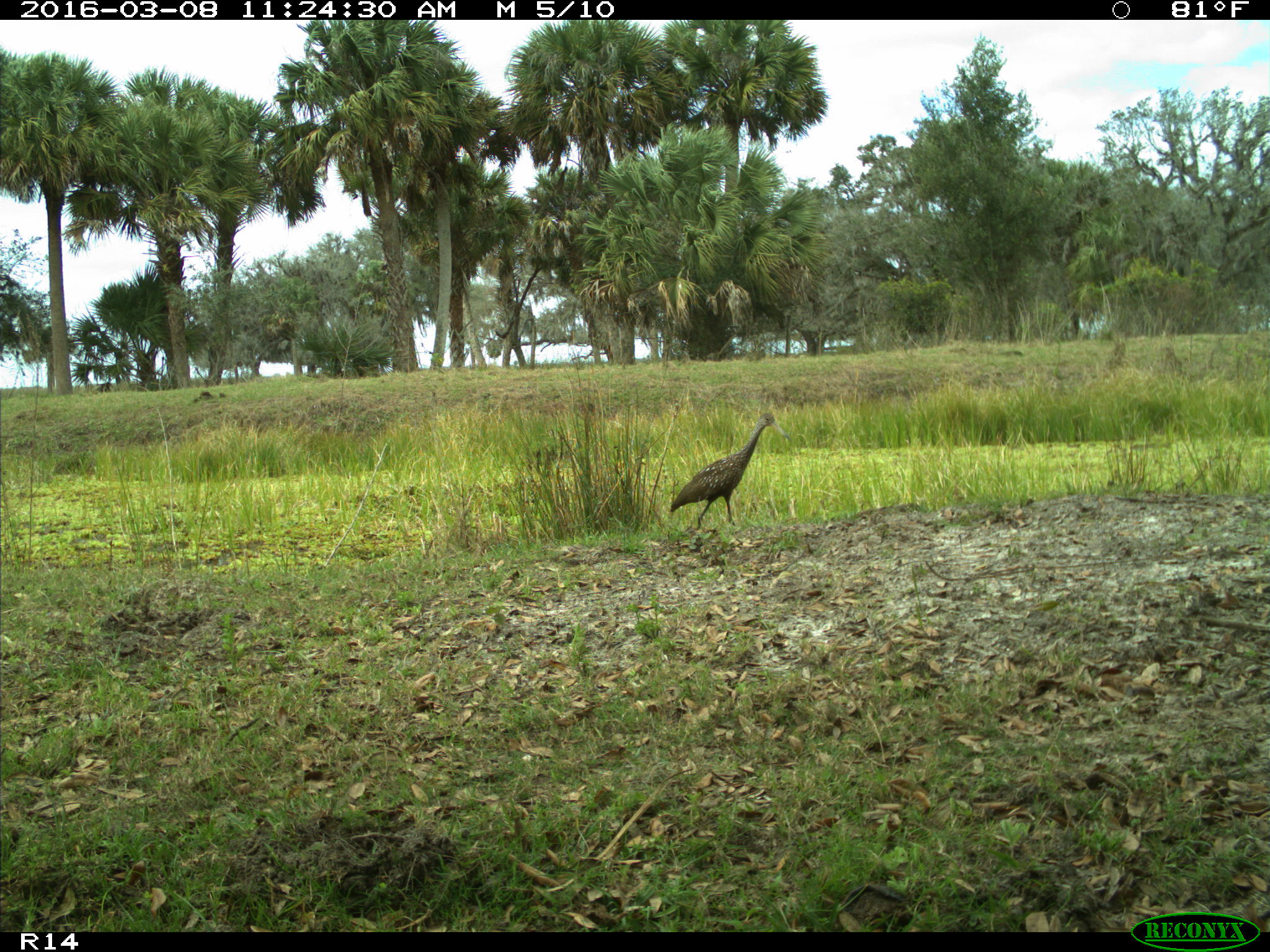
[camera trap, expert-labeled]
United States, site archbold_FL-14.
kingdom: Animalia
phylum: Chordata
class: Aves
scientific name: Aves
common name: birds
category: unidentified bird